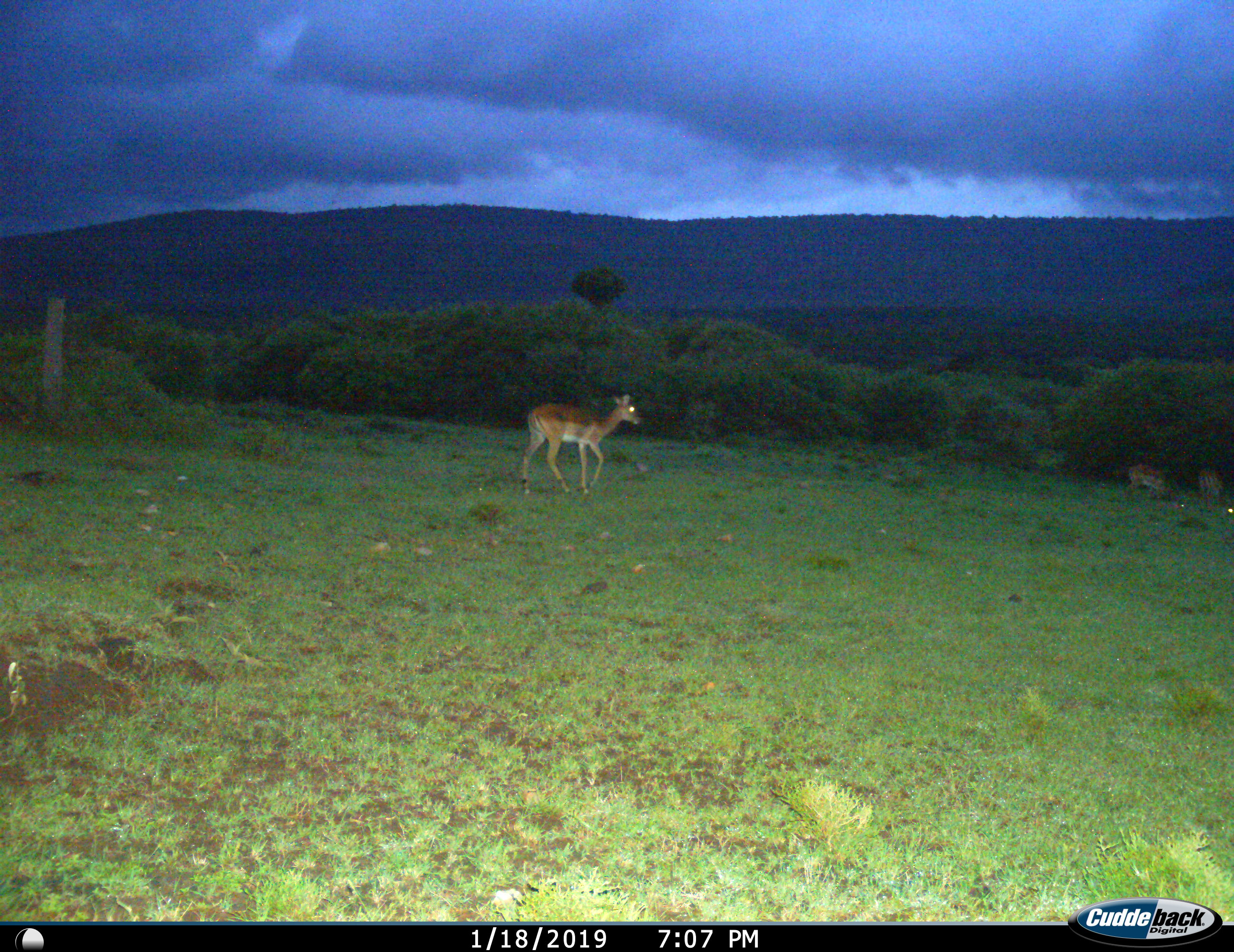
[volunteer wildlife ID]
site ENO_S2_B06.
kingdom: Animalia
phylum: Chordata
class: Mammalia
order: Artiodactyla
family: Bovidae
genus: Aepyceros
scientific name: Aepyceros melampus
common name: impala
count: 3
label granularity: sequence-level